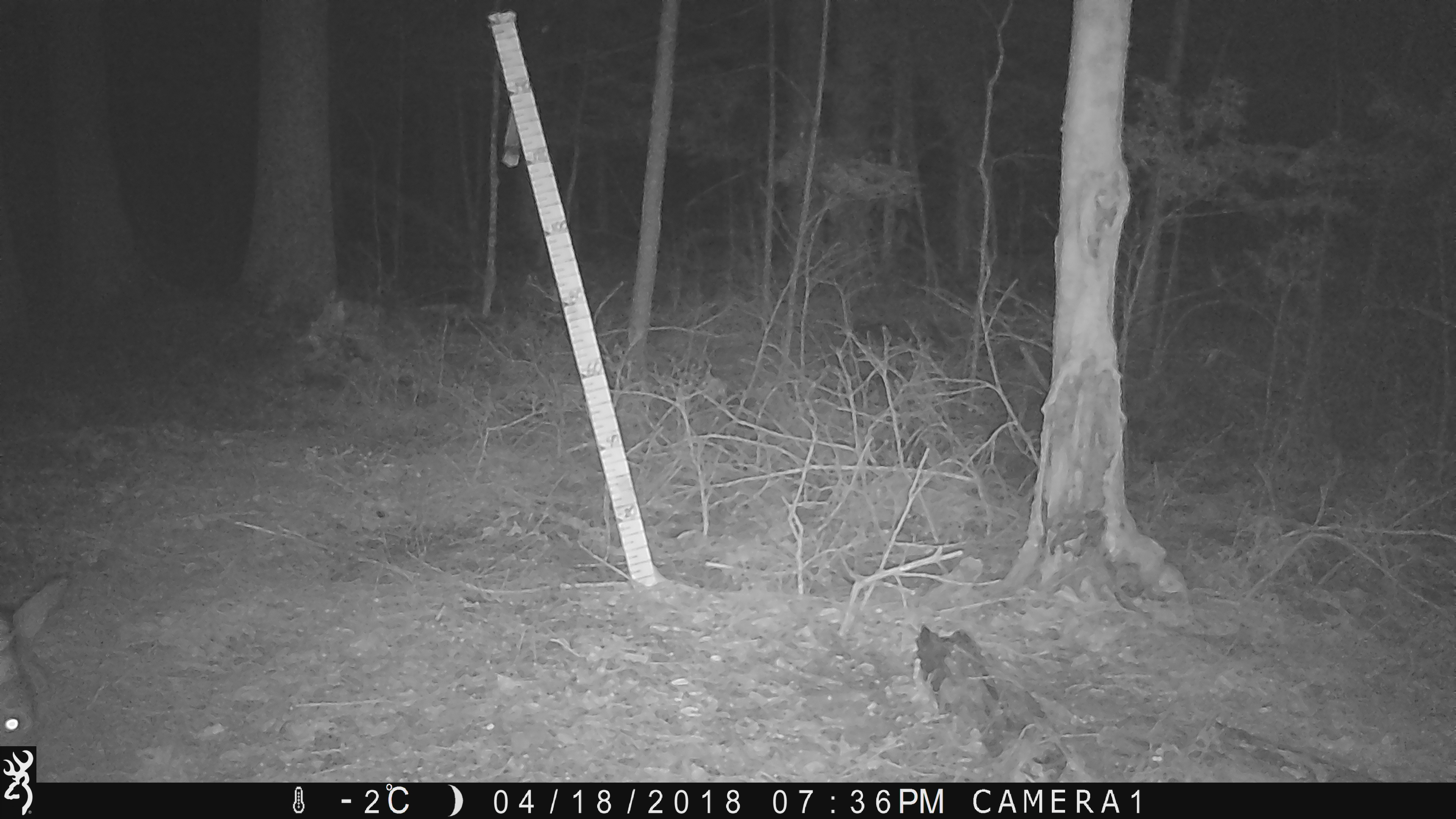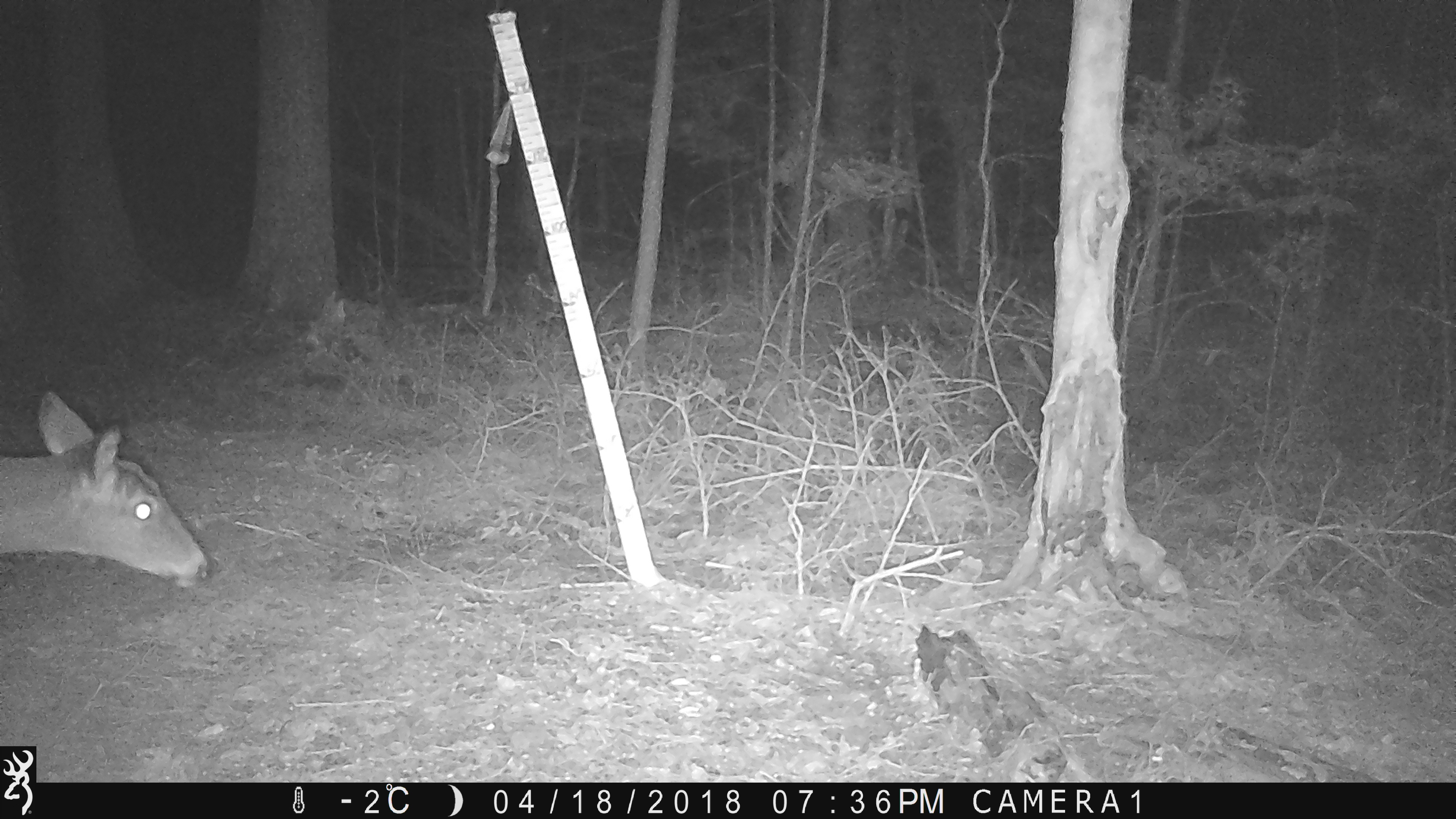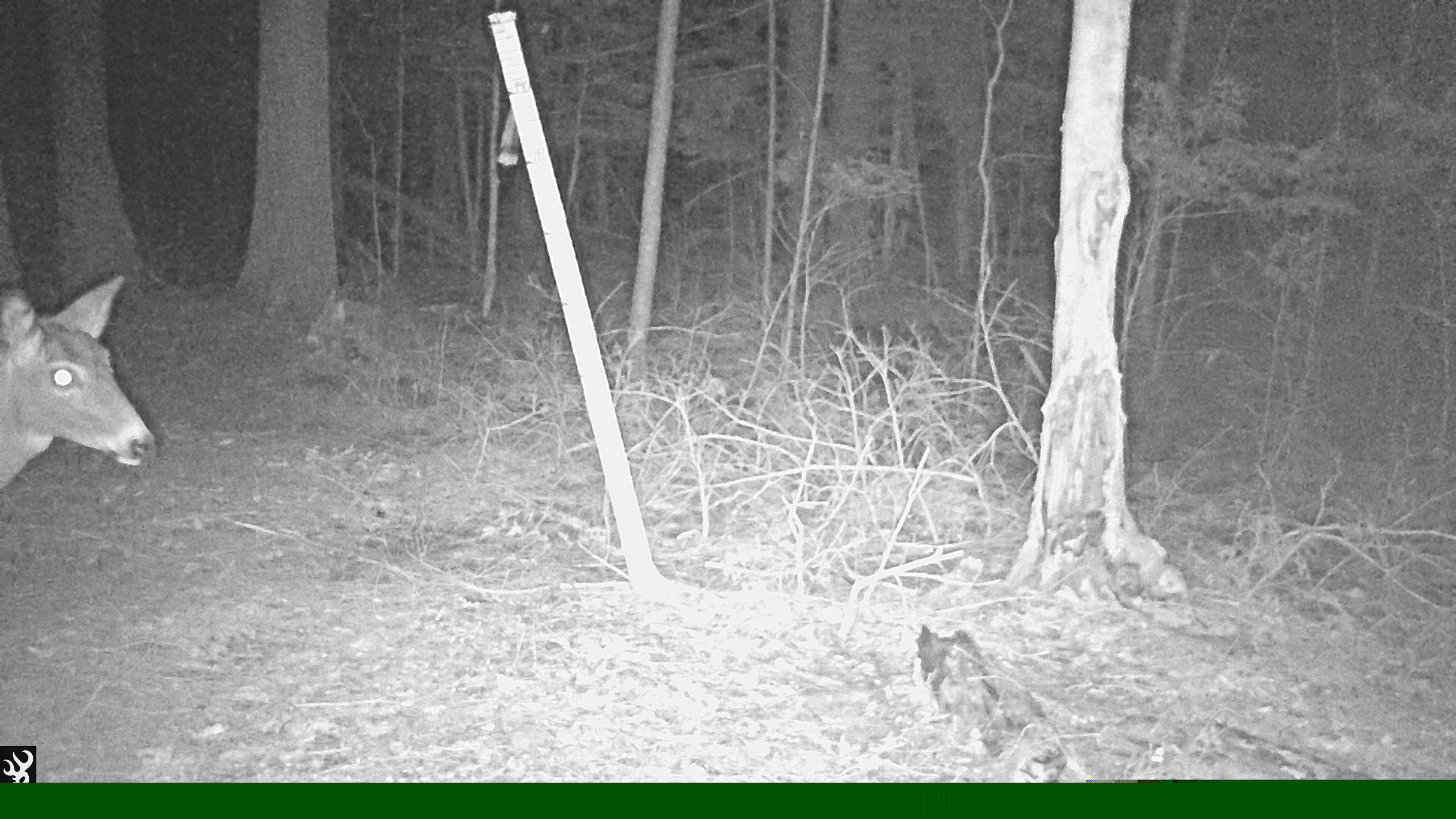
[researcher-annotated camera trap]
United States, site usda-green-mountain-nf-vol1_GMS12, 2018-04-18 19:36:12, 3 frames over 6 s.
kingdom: Animalia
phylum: Chordata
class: Mammalia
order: Artiodactyla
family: Cervidae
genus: Odocoileus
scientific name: Odocoileus virginianus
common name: white-tailed deer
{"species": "white-tailed deer (Odocoileus virginianus)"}